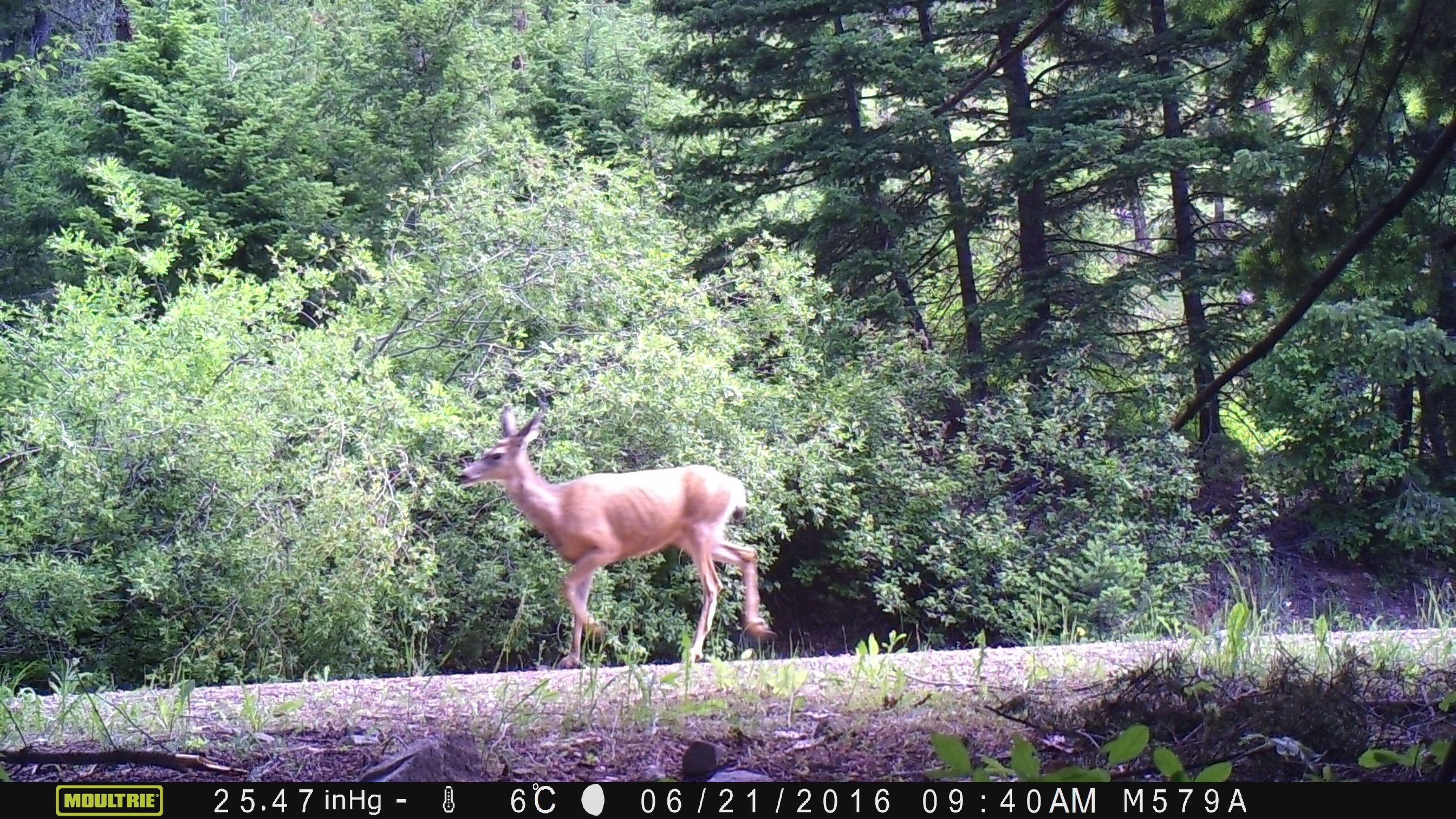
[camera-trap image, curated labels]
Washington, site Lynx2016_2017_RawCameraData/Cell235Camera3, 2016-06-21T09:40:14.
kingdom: Animalia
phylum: Chordata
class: Mammalia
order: Artiodactyla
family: Cervidae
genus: Odocoileus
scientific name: Odocoileus hemionus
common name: mule deer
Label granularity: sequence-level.